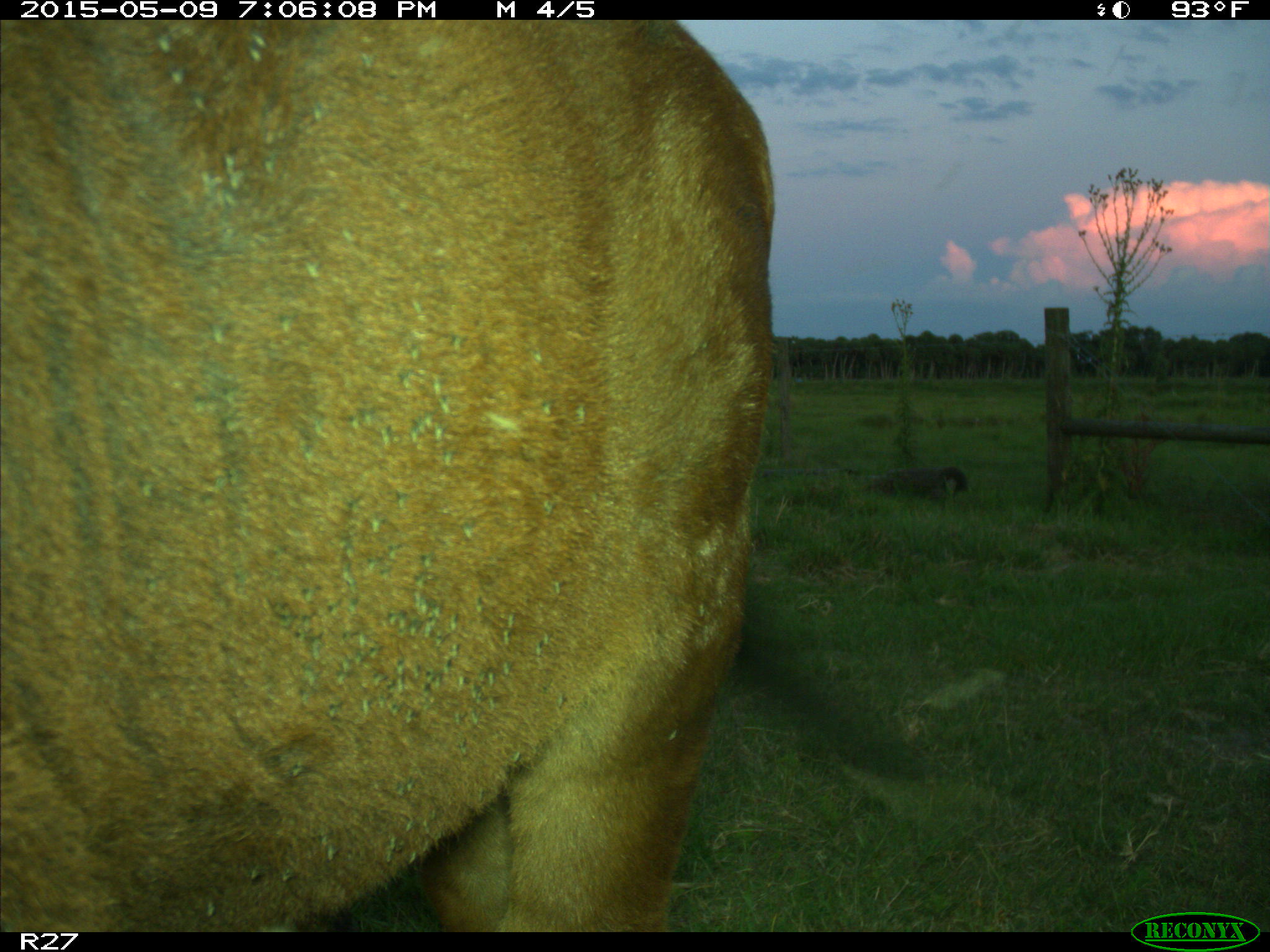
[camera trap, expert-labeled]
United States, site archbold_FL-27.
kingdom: Animalia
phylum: Chordata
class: Mammalia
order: Artiodactyla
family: Bovidae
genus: Bos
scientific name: Bos taurus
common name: domestic cow